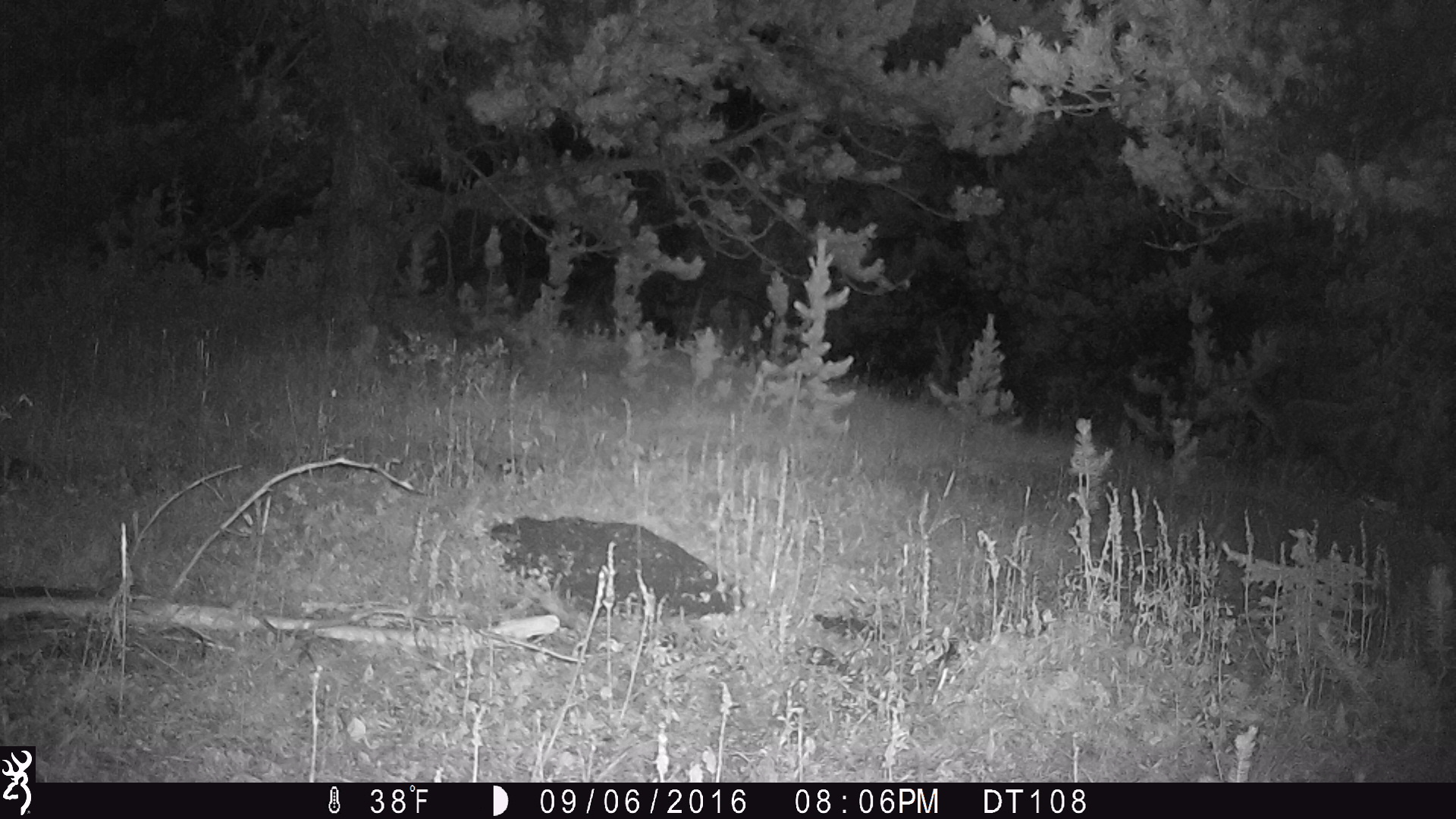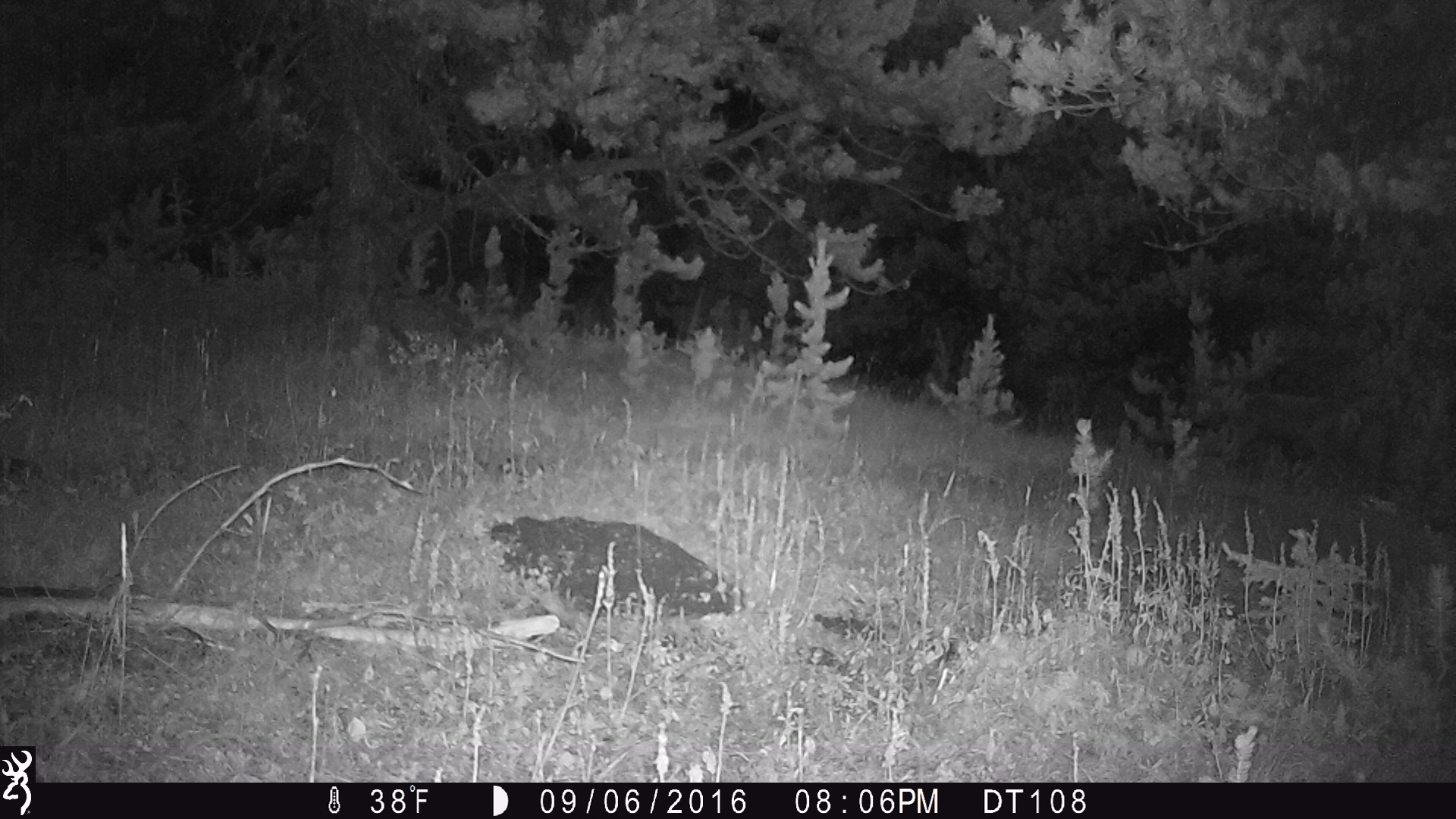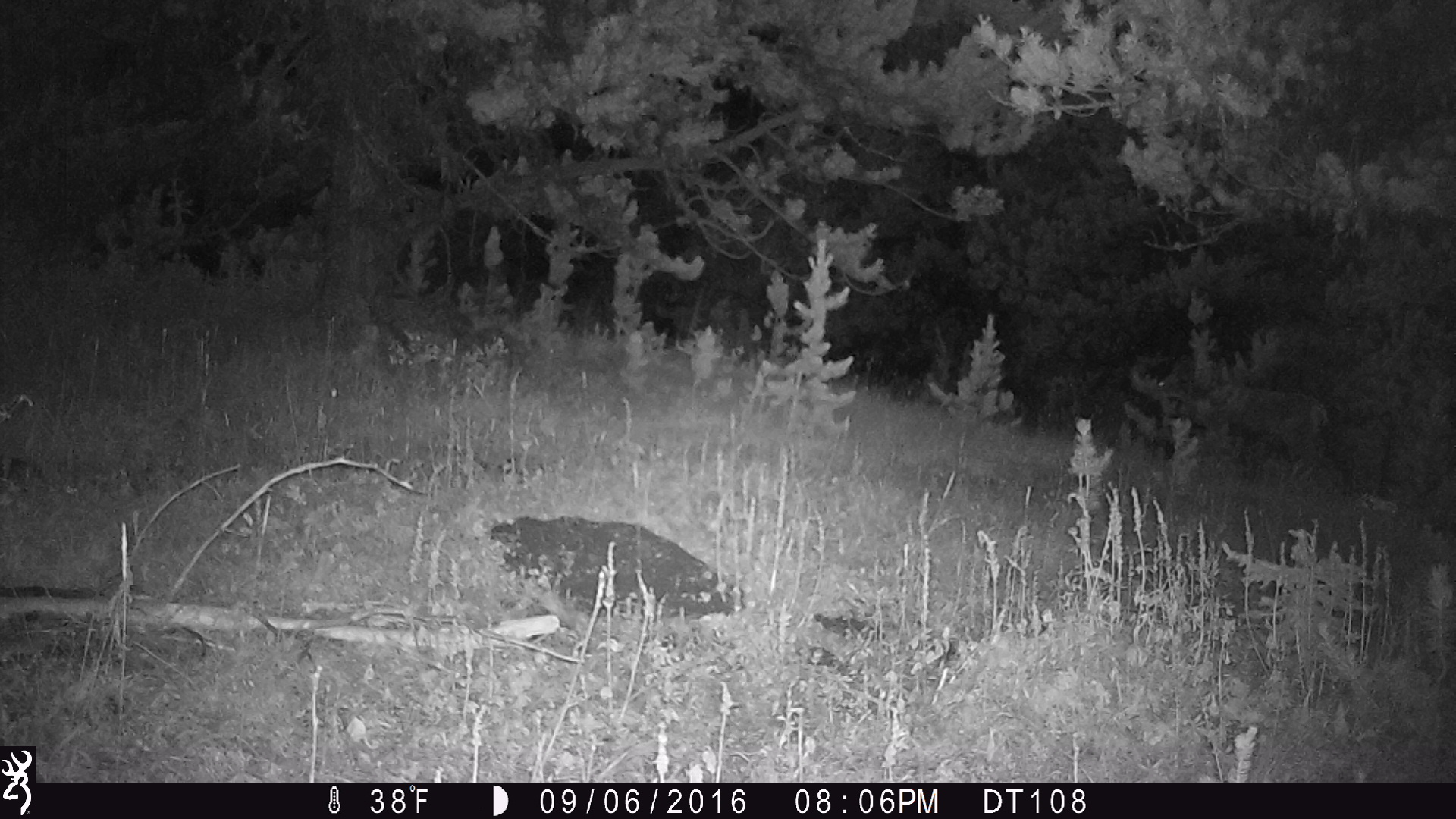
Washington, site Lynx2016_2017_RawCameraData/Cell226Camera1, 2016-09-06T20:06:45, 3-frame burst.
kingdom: Animalia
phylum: Chordata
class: Mammalia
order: Artiodactyla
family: Cervidae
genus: Odocoileus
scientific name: Odocoileus hemionus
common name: mule deer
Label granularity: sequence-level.